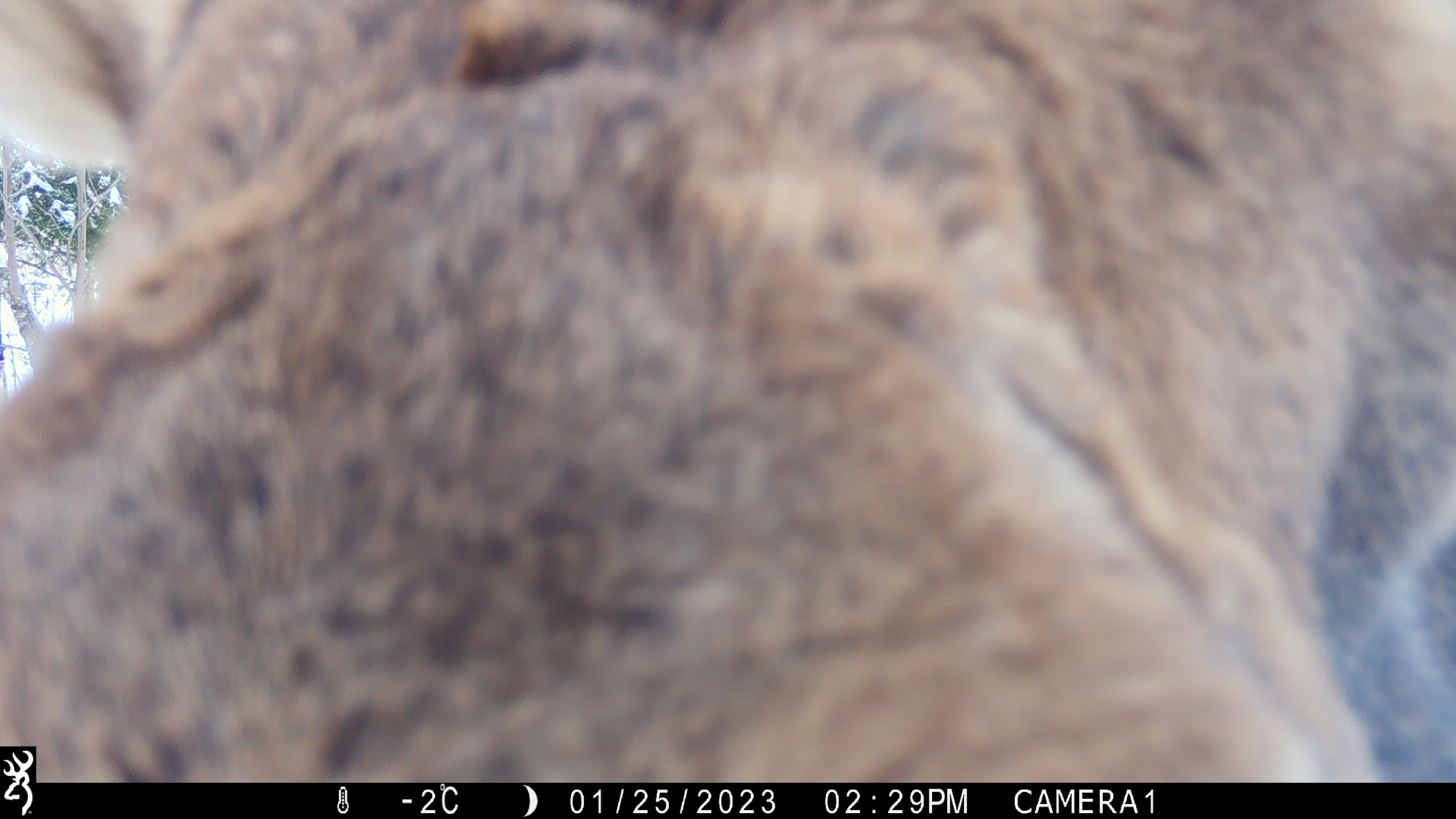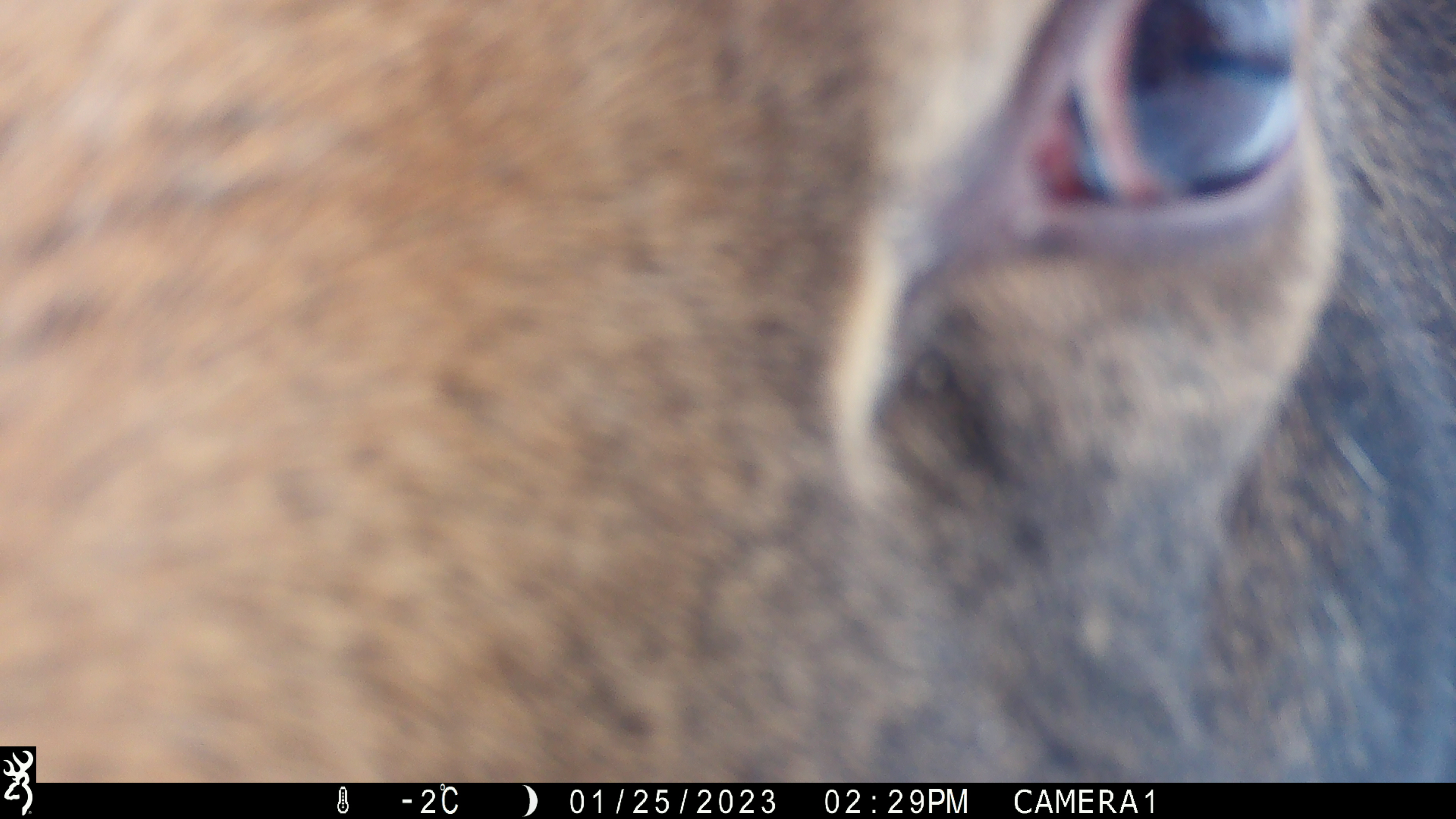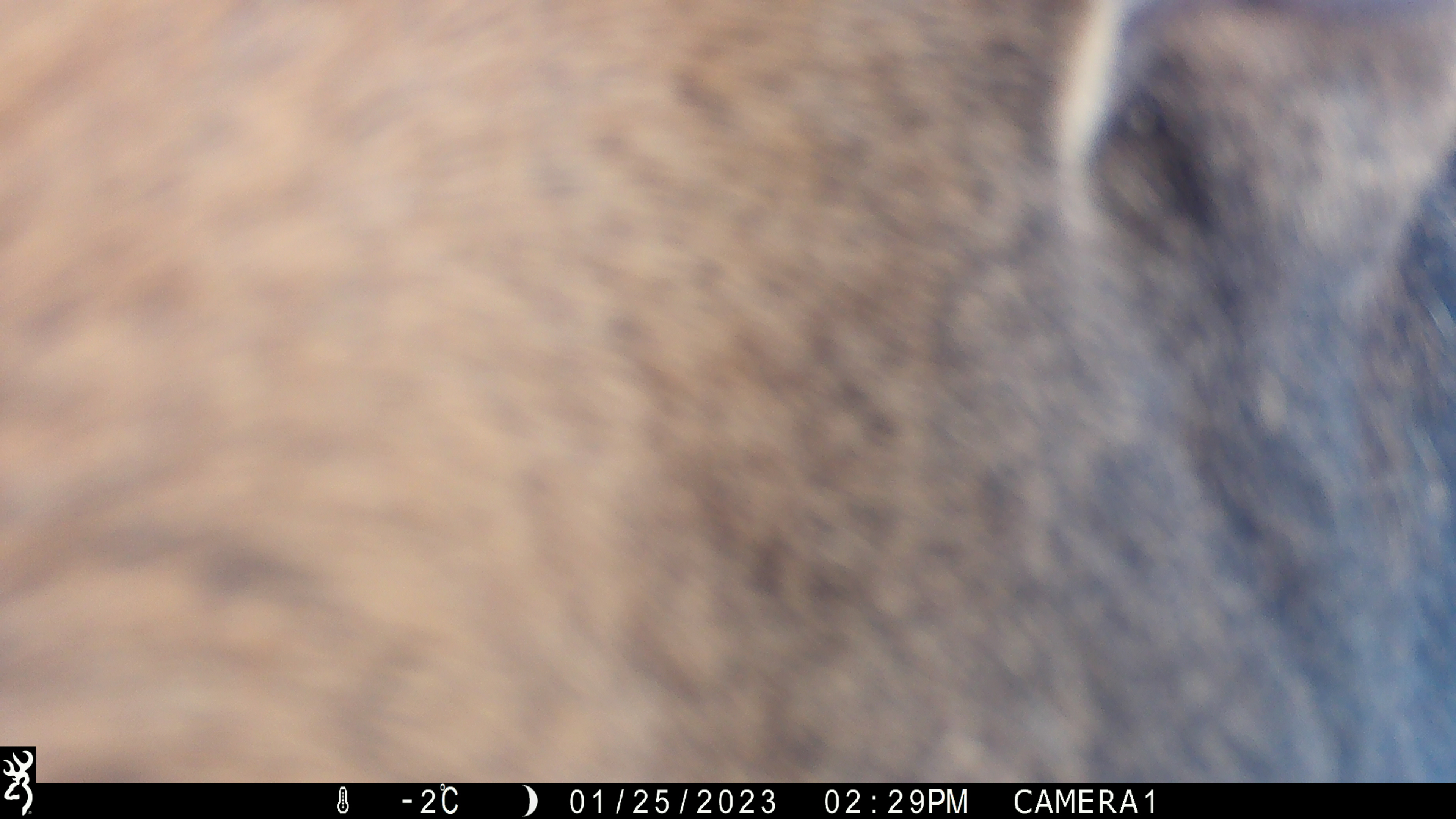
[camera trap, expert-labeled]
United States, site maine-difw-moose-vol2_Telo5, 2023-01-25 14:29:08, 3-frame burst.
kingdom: Animalia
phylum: Chordata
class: Mammalia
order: Artiodactyla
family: Cervidae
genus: Alces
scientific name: Alces alces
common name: moose